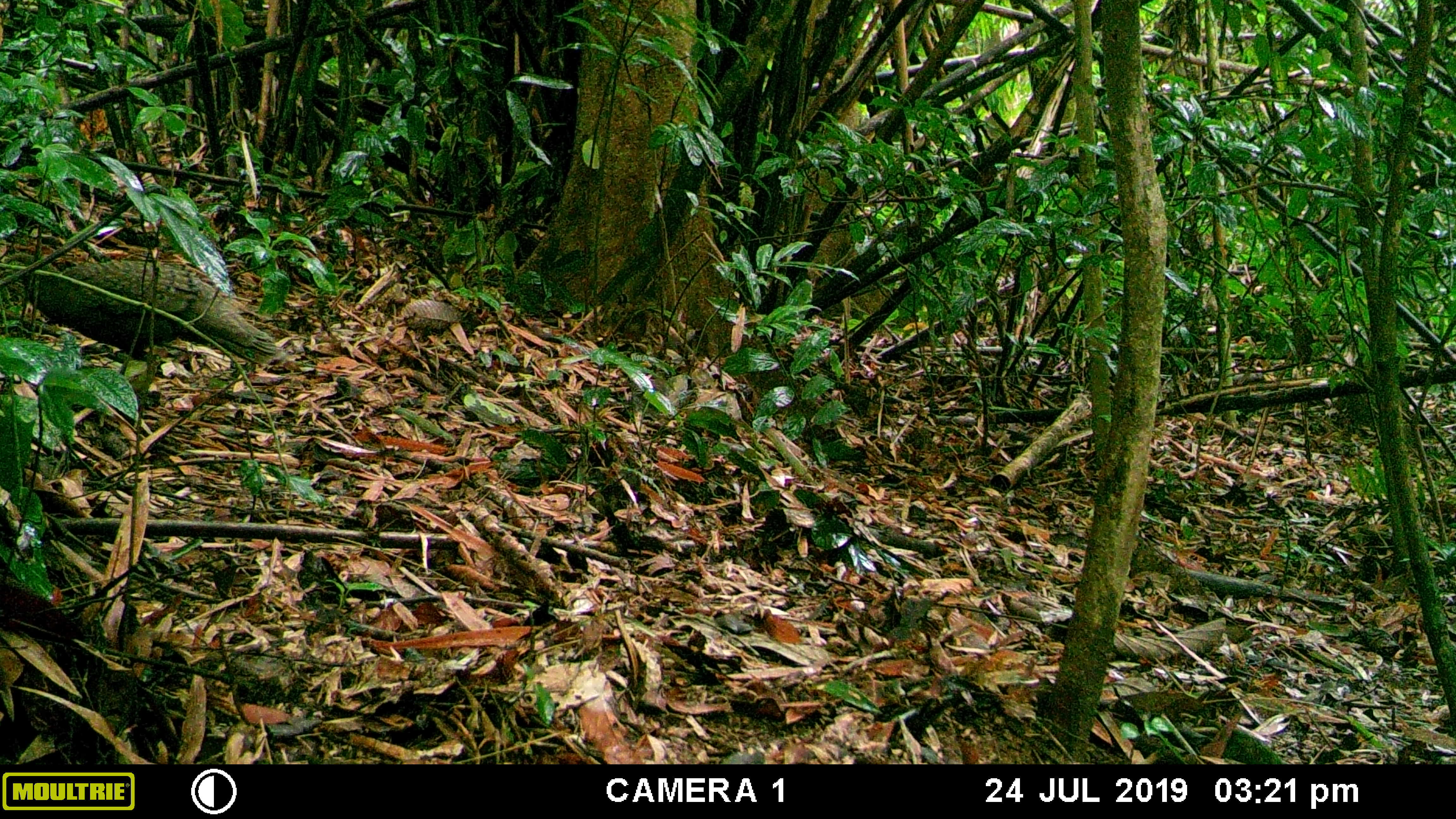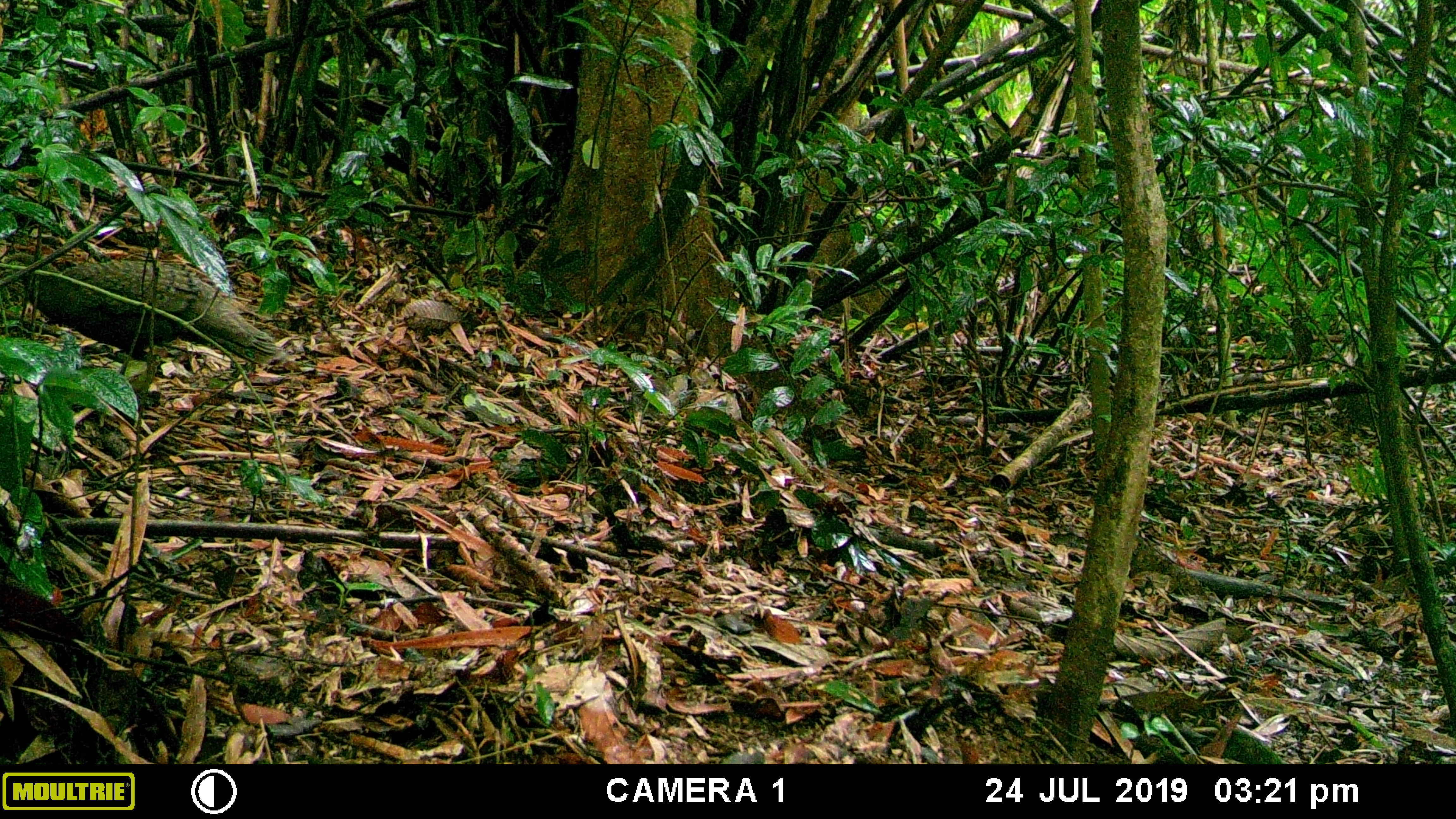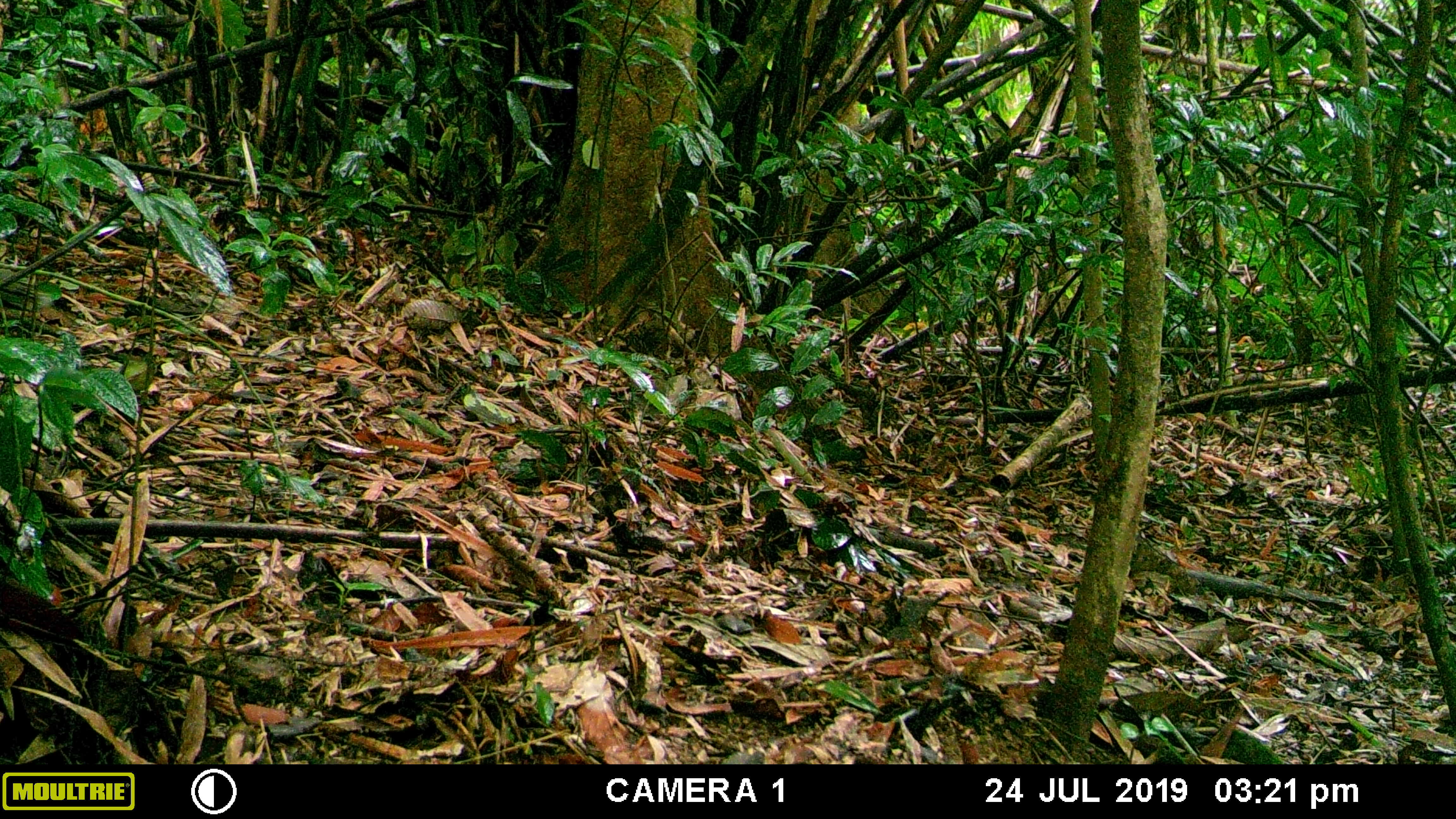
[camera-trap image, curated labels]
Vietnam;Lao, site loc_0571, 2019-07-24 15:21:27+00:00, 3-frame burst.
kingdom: Animalia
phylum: Chordata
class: Aves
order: Galliformes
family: Phasianidae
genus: Polyplectron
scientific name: Polyplectron bicalcaratum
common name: gray peacock-pheasant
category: grey peacock pheasant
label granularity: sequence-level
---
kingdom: Animalia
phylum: Chordata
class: Aves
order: Galliformes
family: Phasianidae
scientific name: Phasianidae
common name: partridge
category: unidentified partridge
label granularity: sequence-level